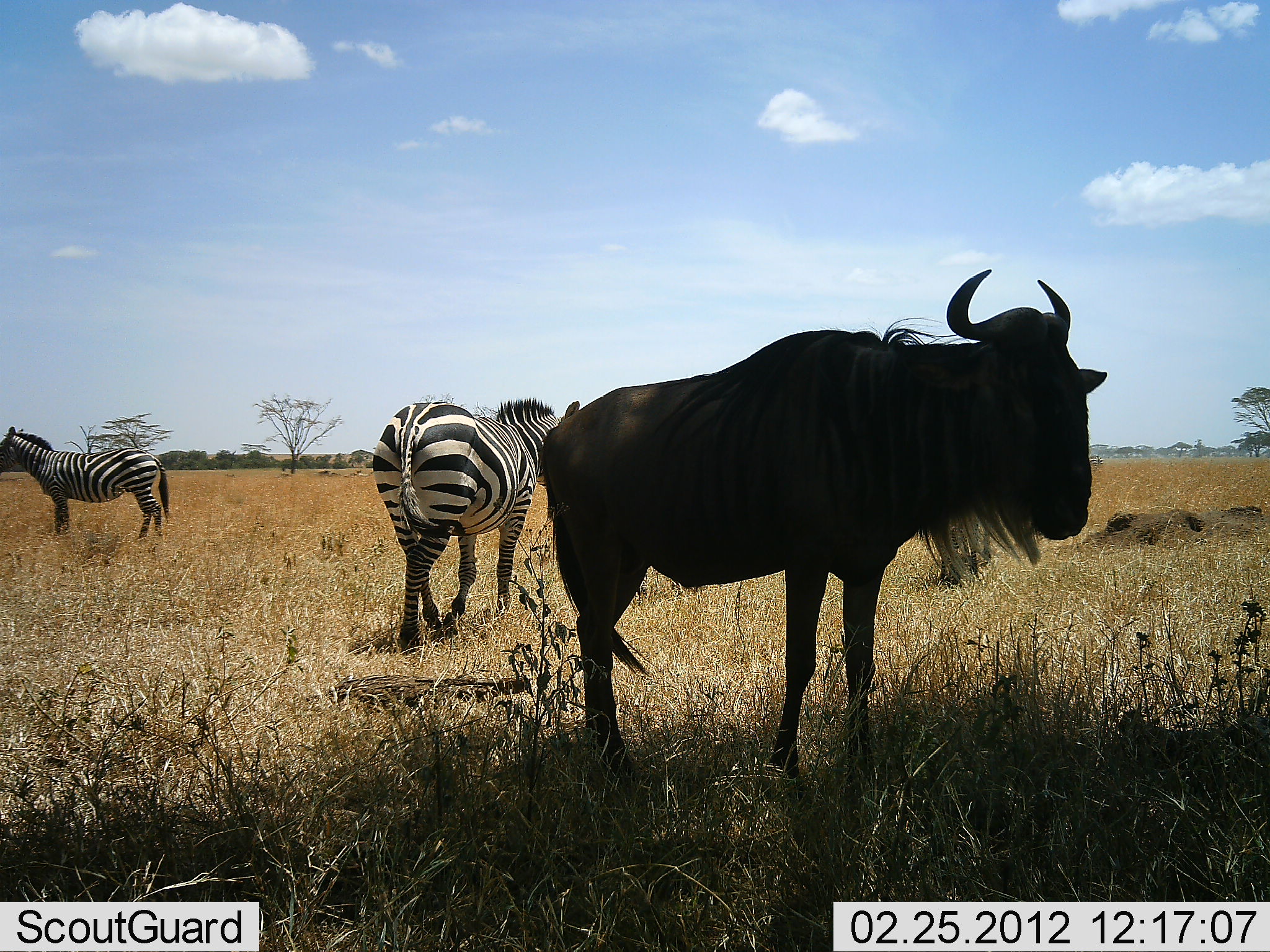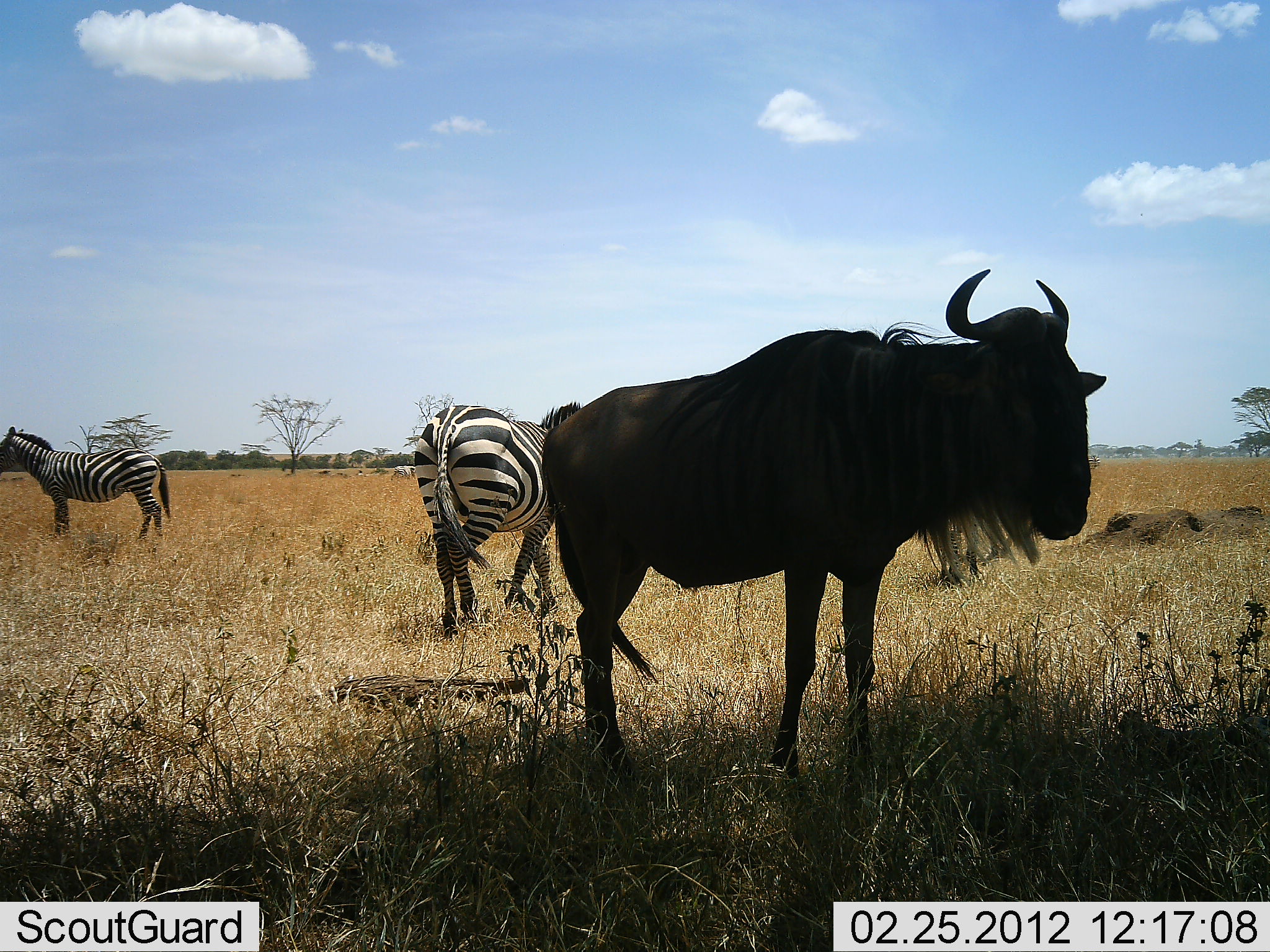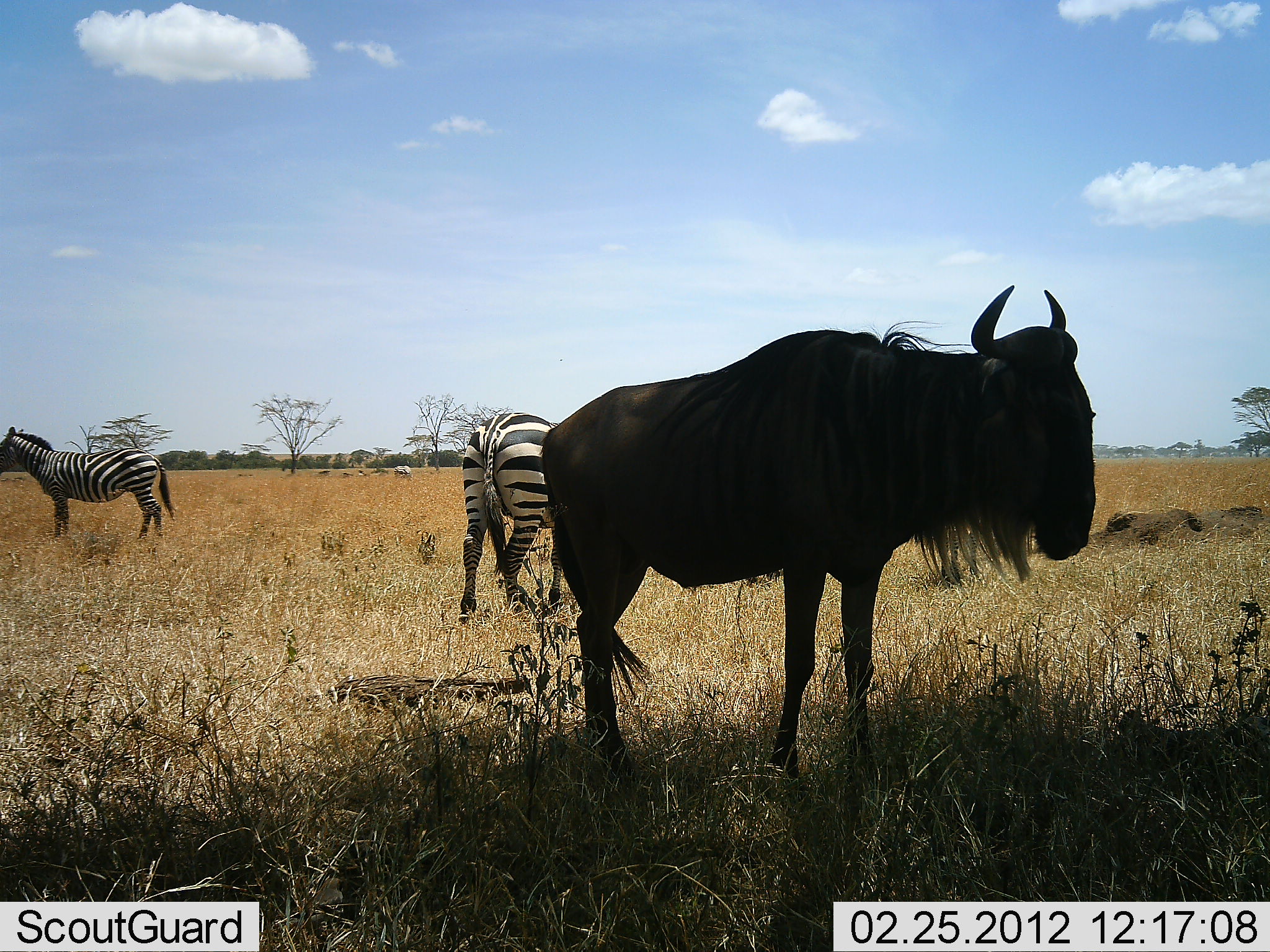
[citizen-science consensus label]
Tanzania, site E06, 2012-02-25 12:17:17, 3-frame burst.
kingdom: Animalia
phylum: Chordata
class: Mammalia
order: Artiodactyla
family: Bovidae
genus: Connochaetes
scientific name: Connochaetes taurinus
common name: blue wildebeest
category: wildebeest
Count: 1.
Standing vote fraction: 95%.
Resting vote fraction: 5%.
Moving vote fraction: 20%.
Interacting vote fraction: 0%.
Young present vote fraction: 0%.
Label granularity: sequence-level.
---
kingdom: Animalia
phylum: Chordata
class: Mammalia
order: Perissodactyla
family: Equidae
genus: Equus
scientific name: Equus quagga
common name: plains zebra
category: zebra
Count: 2.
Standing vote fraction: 90%.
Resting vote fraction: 0%.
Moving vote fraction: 75%.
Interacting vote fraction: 0%.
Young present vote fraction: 0%.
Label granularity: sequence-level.